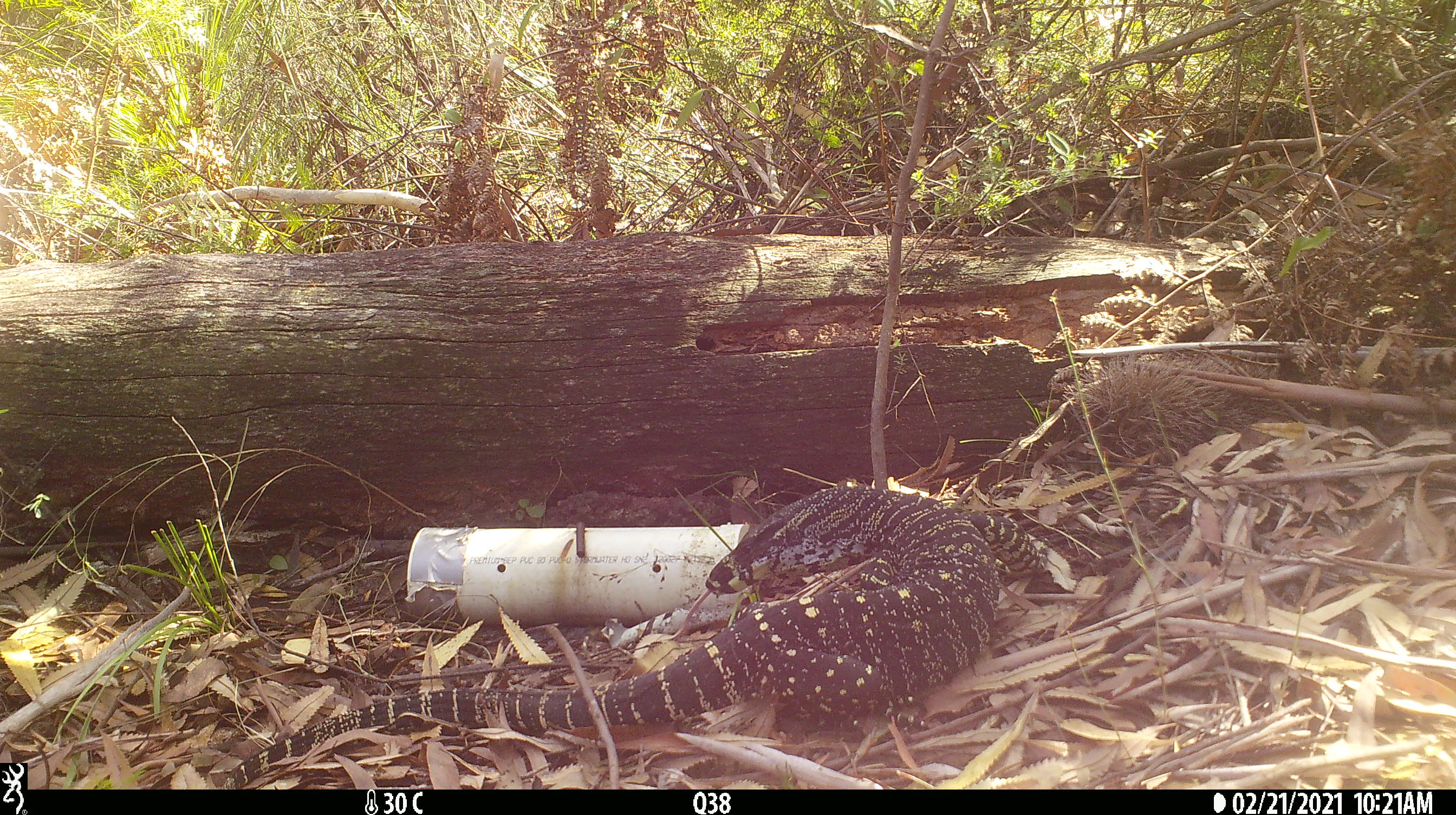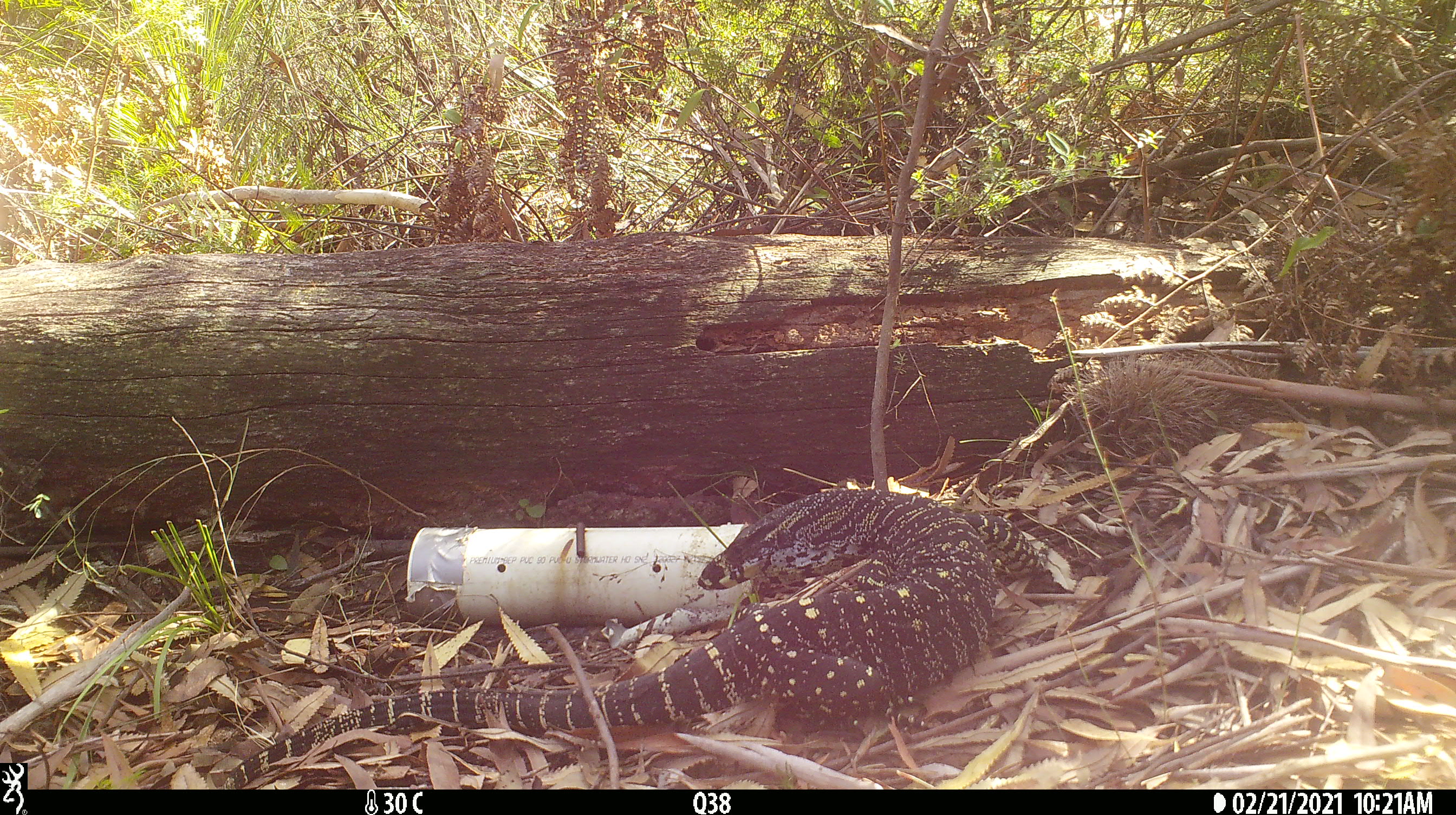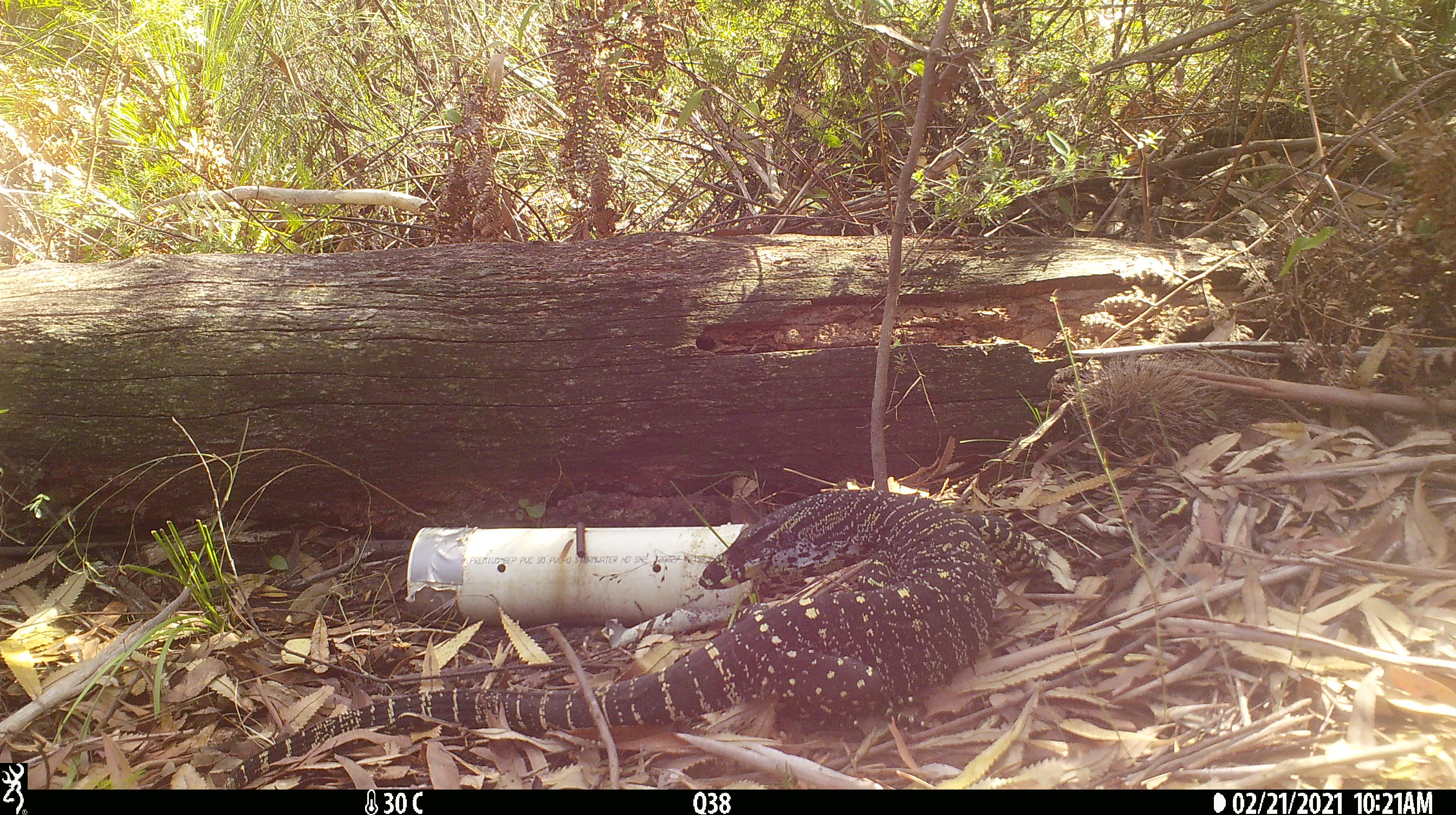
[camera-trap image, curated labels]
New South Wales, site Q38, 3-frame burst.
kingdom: Animalia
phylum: Chordata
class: Reptilia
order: Squamata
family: Varanidae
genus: Varanus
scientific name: Varanus varius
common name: lace monitor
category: goanna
Goanna (lace monitor) (Varanus varius).